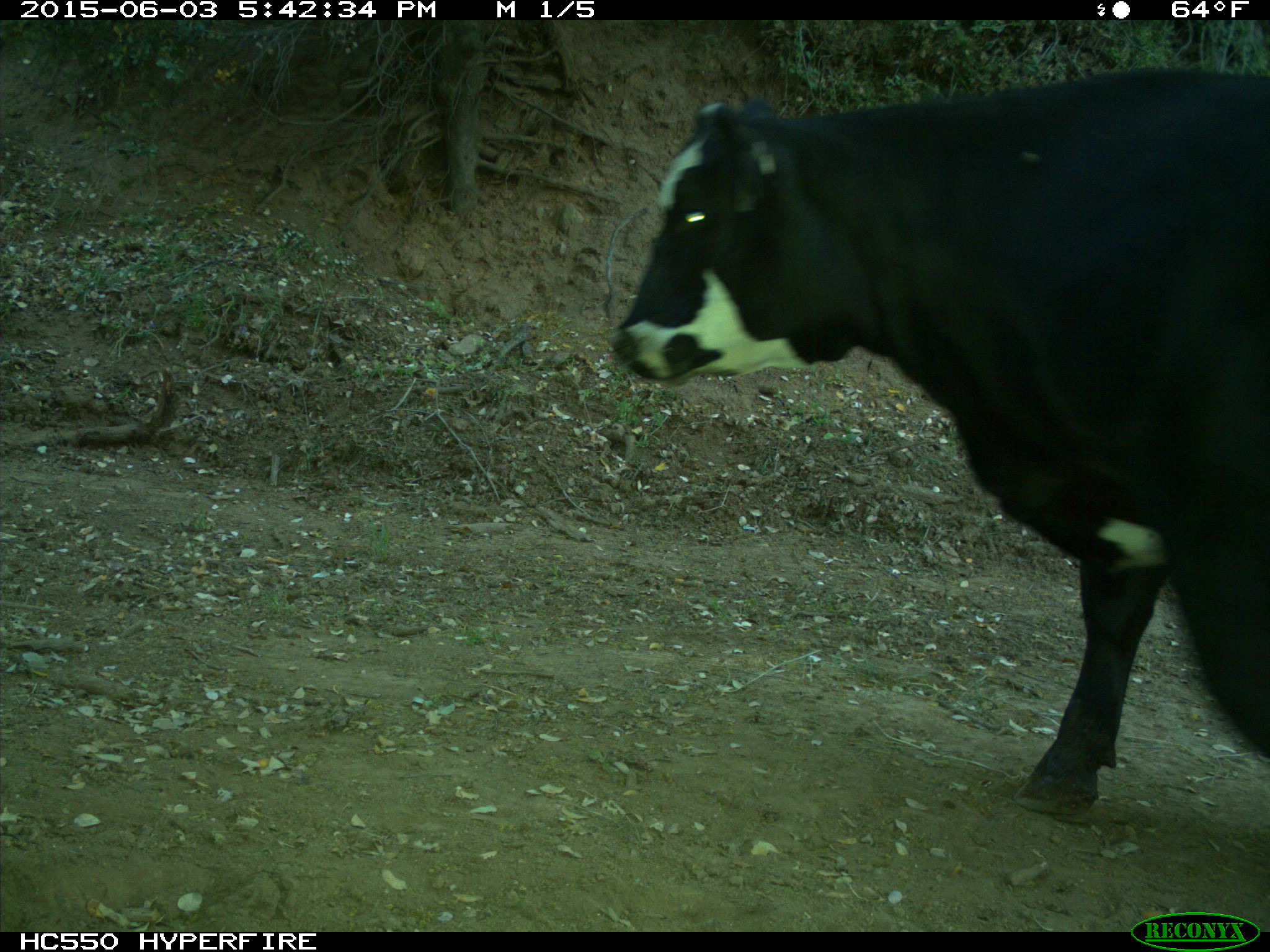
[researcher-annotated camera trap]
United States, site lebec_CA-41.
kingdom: Animalia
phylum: Chordata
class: Mammalia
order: Artiodactyla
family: Bovidae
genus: Bos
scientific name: Bos taurus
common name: domestic cow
Bos taurus (domestic cow).